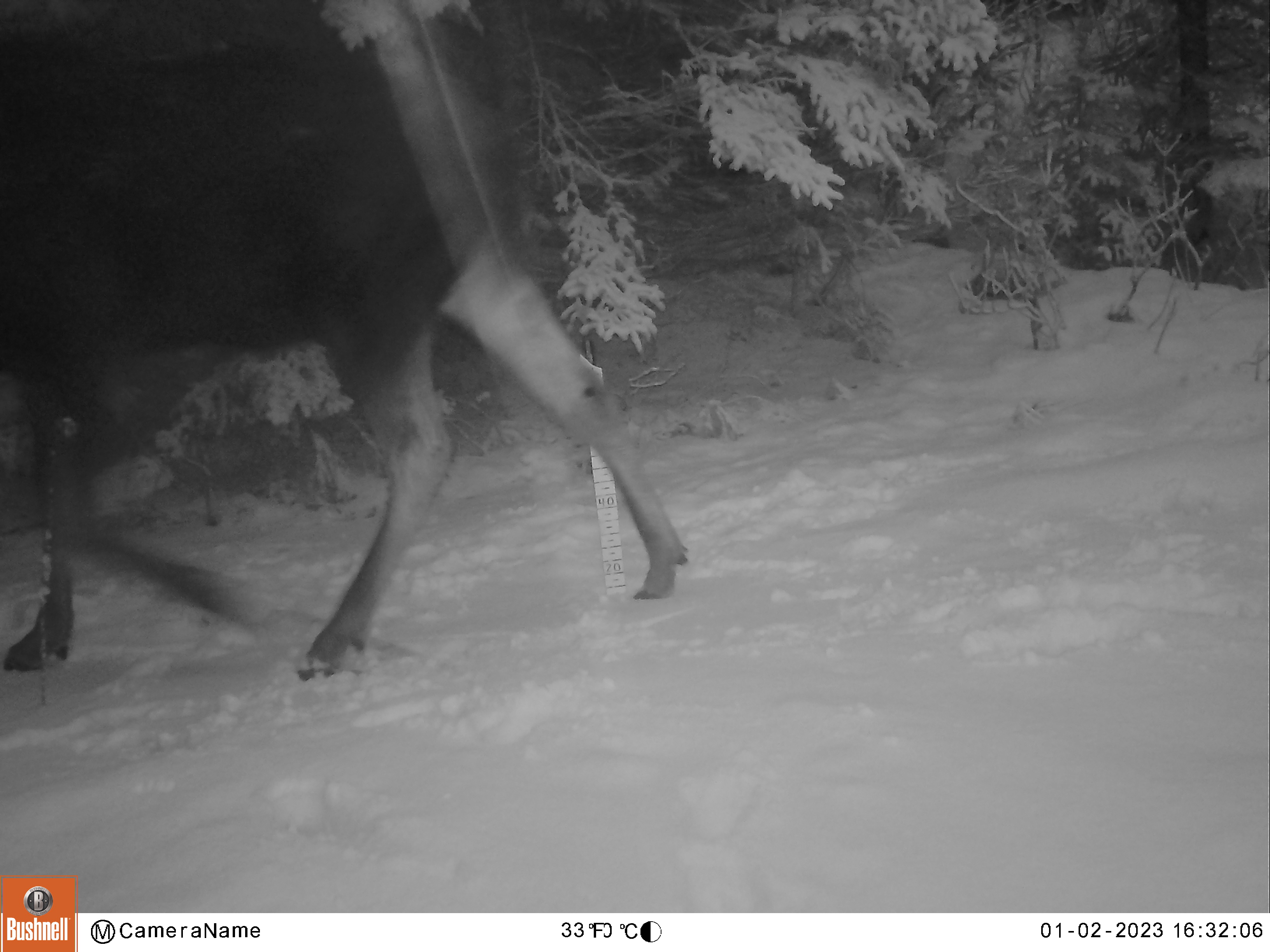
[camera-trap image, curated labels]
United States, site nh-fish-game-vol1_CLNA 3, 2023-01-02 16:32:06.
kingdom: Animalia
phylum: Chordata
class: Mammalia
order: Artiodactyla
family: Cervidae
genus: Alces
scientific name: Alces alces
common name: moose